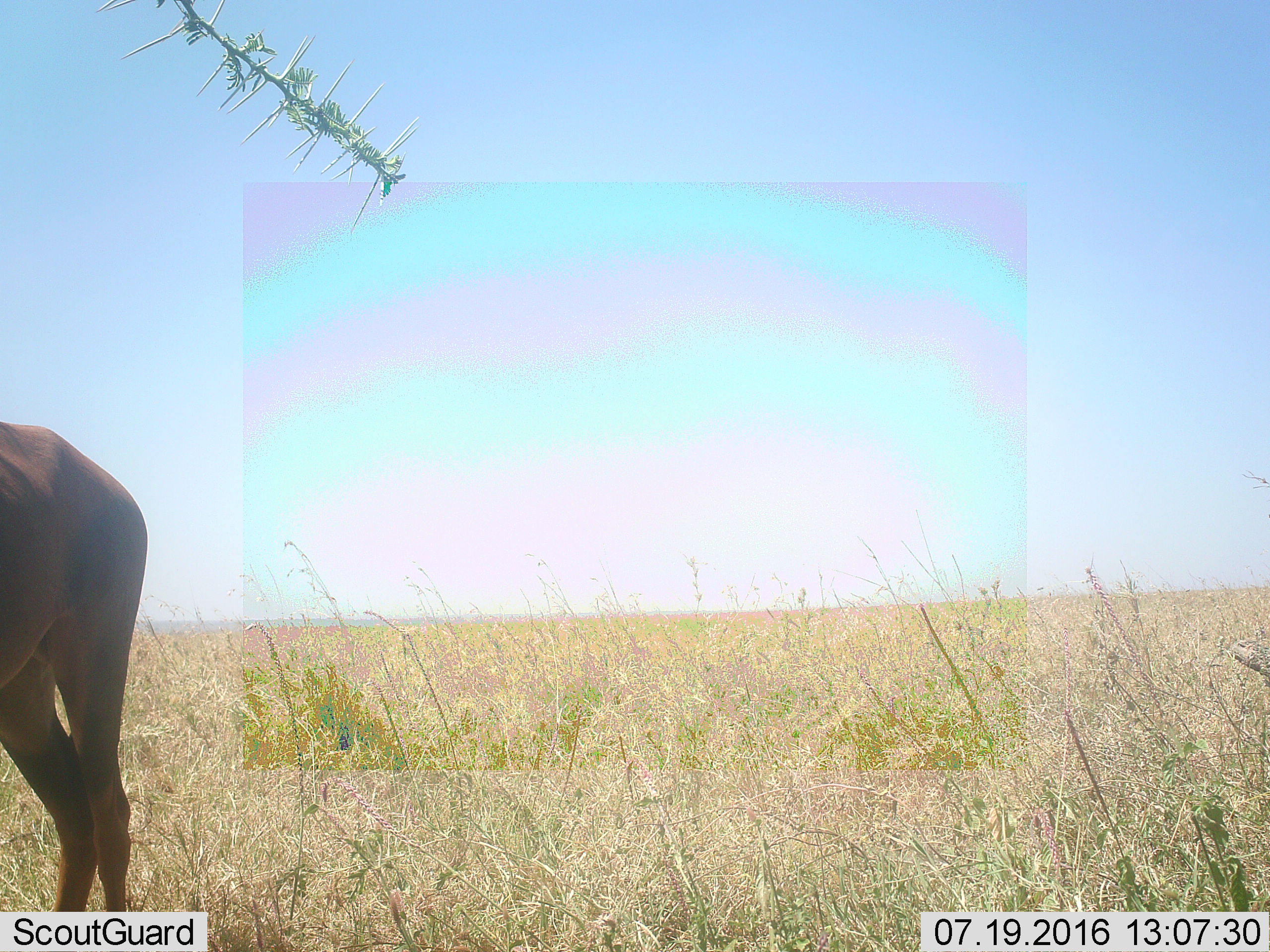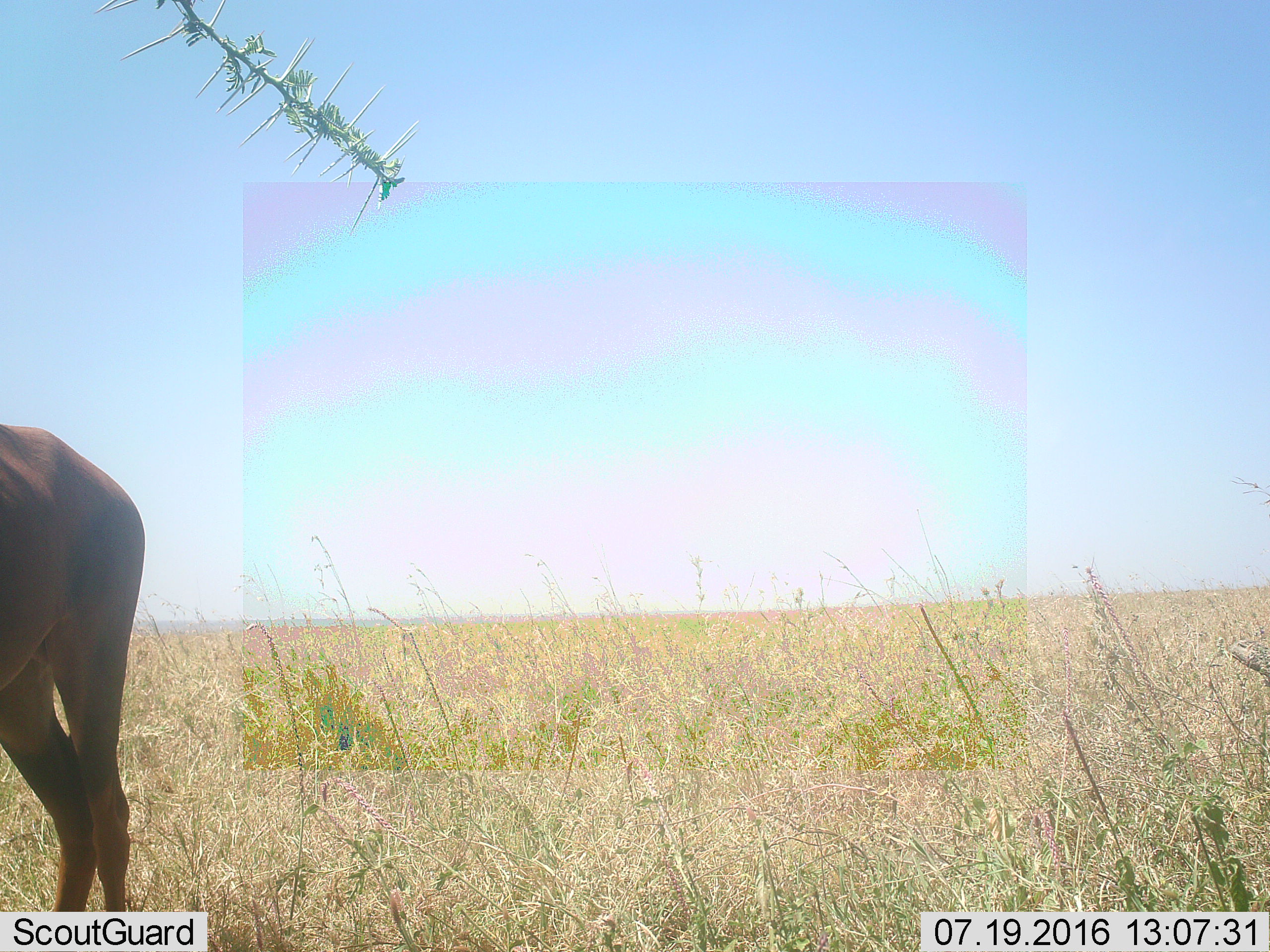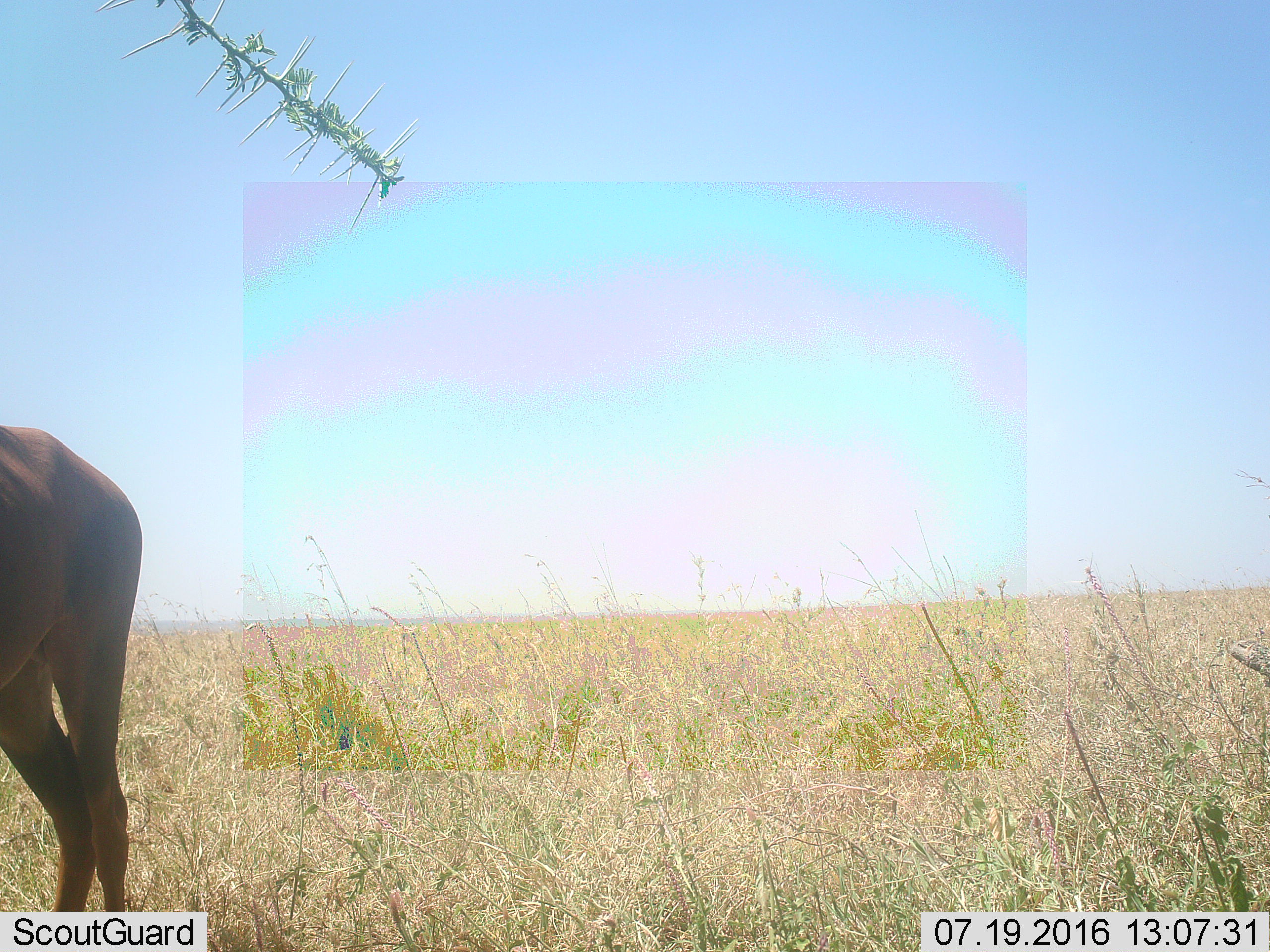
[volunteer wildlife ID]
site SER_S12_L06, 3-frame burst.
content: unidentified animal